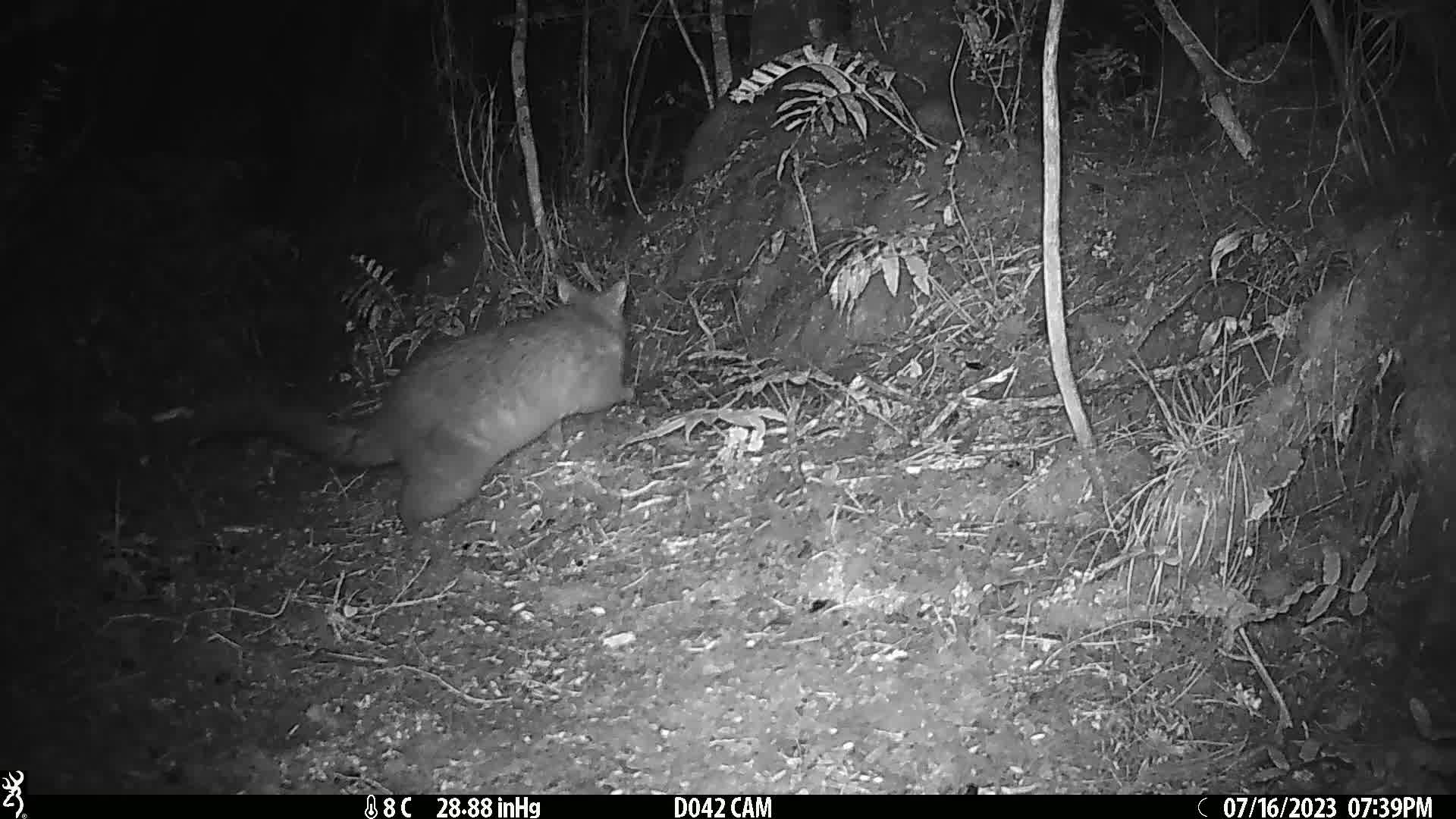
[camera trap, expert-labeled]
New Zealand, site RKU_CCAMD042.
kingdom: Animalia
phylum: Chordata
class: Mammalia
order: Diprotodontia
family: Phalangeridae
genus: Trichosurus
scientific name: Trichosurus vulpecula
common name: common brushtail possum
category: possum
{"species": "possum (common brushtail possum) (Trichosurus vulpecula)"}